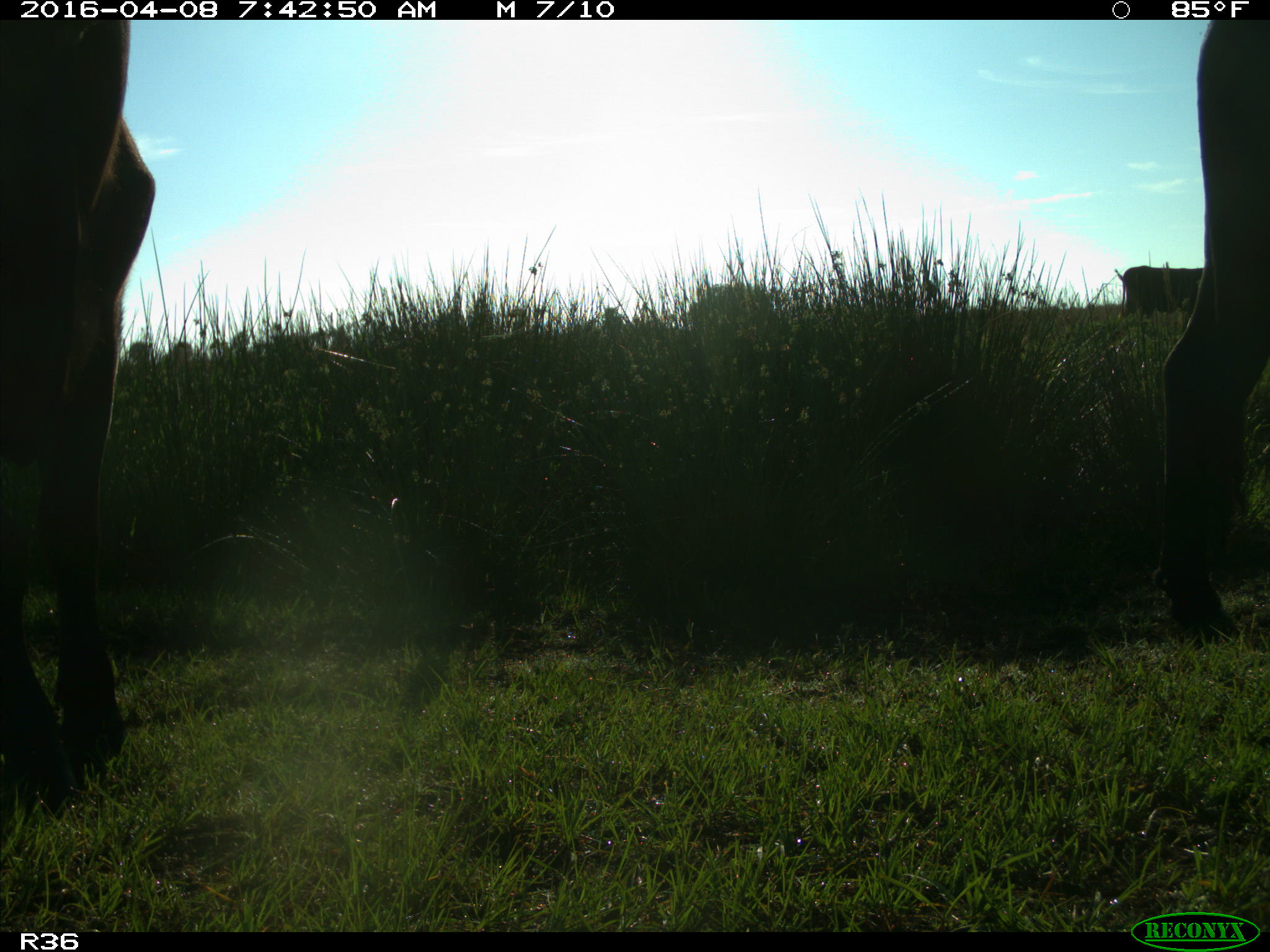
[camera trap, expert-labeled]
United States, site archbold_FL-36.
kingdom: Animalia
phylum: Chordata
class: Mammalia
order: Artiodactyla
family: Bovidae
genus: Bos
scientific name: Bos taurus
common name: domestic cow